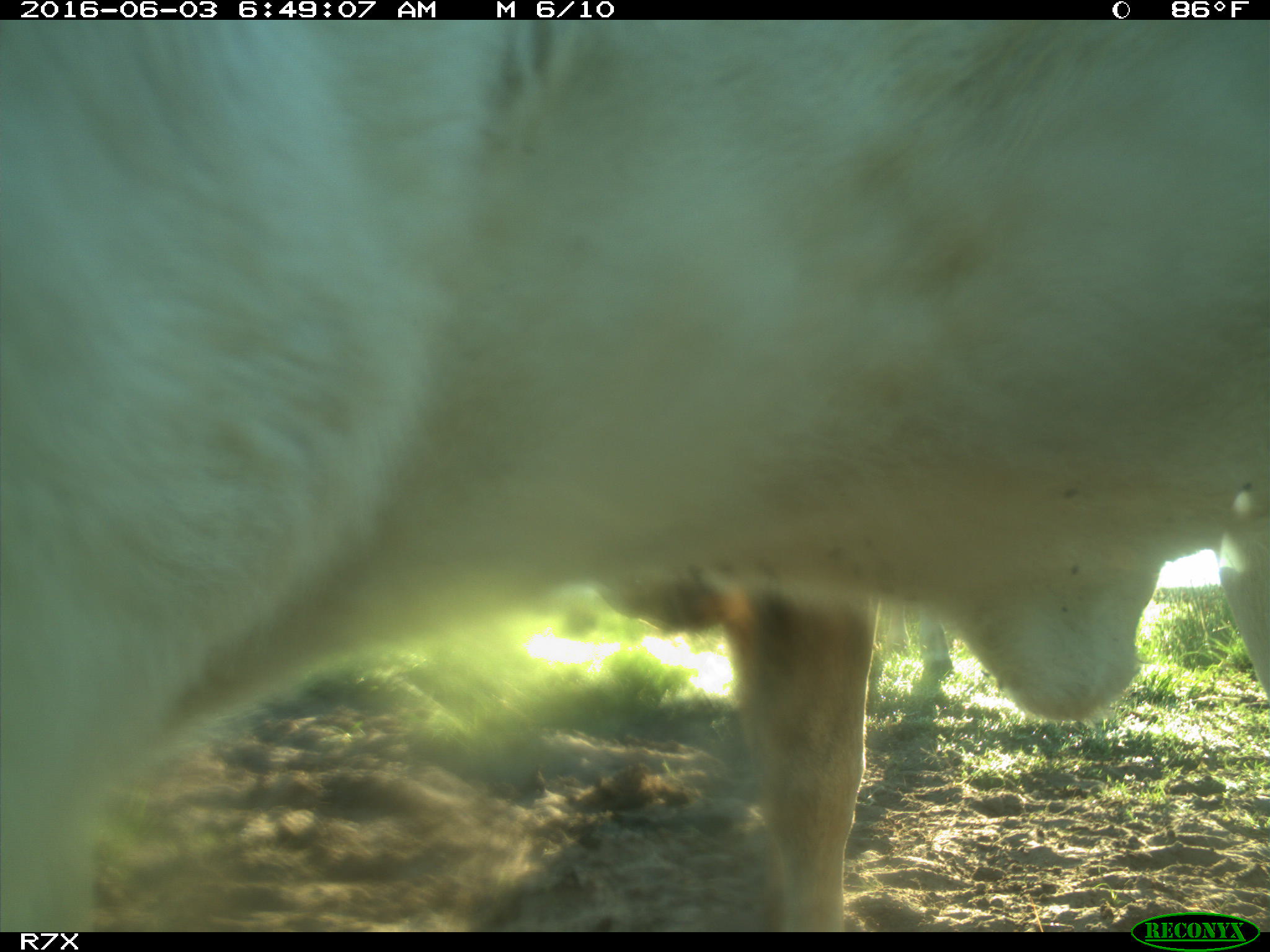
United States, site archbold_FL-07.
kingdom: Animalia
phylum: Chordata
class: Mammalia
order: Artiodactyla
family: Bovidae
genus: Bos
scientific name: Bos taurus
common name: domestic cow